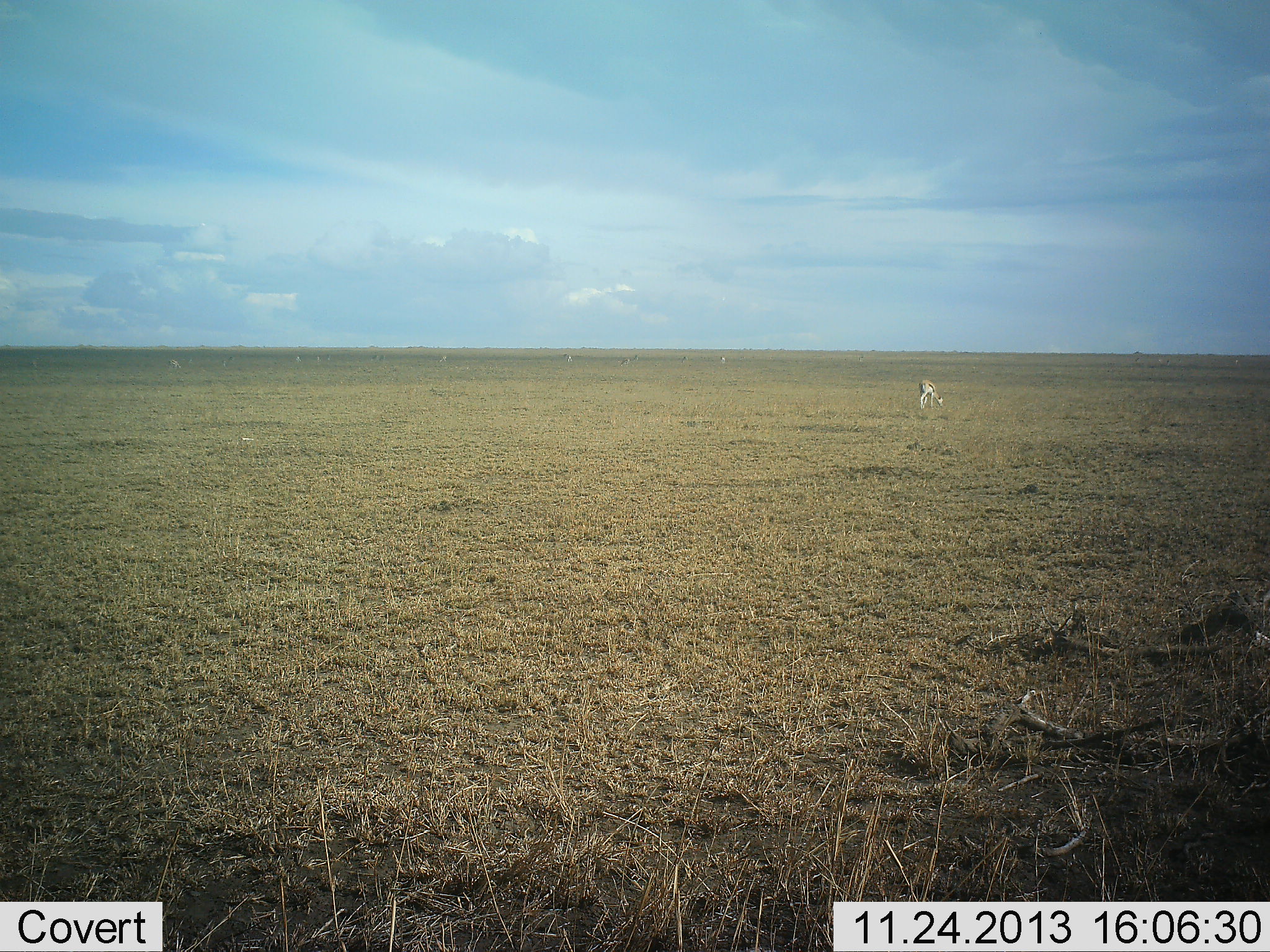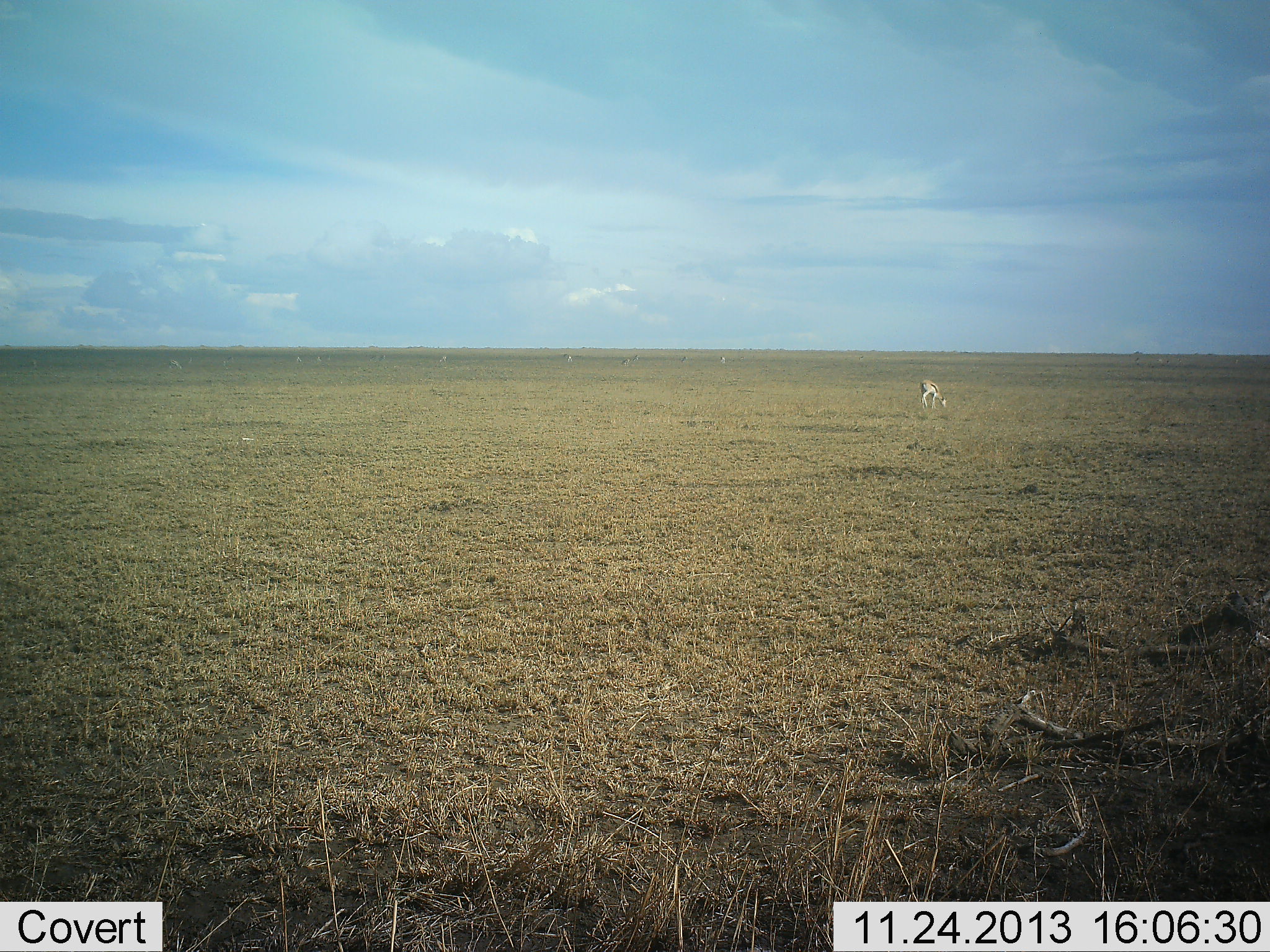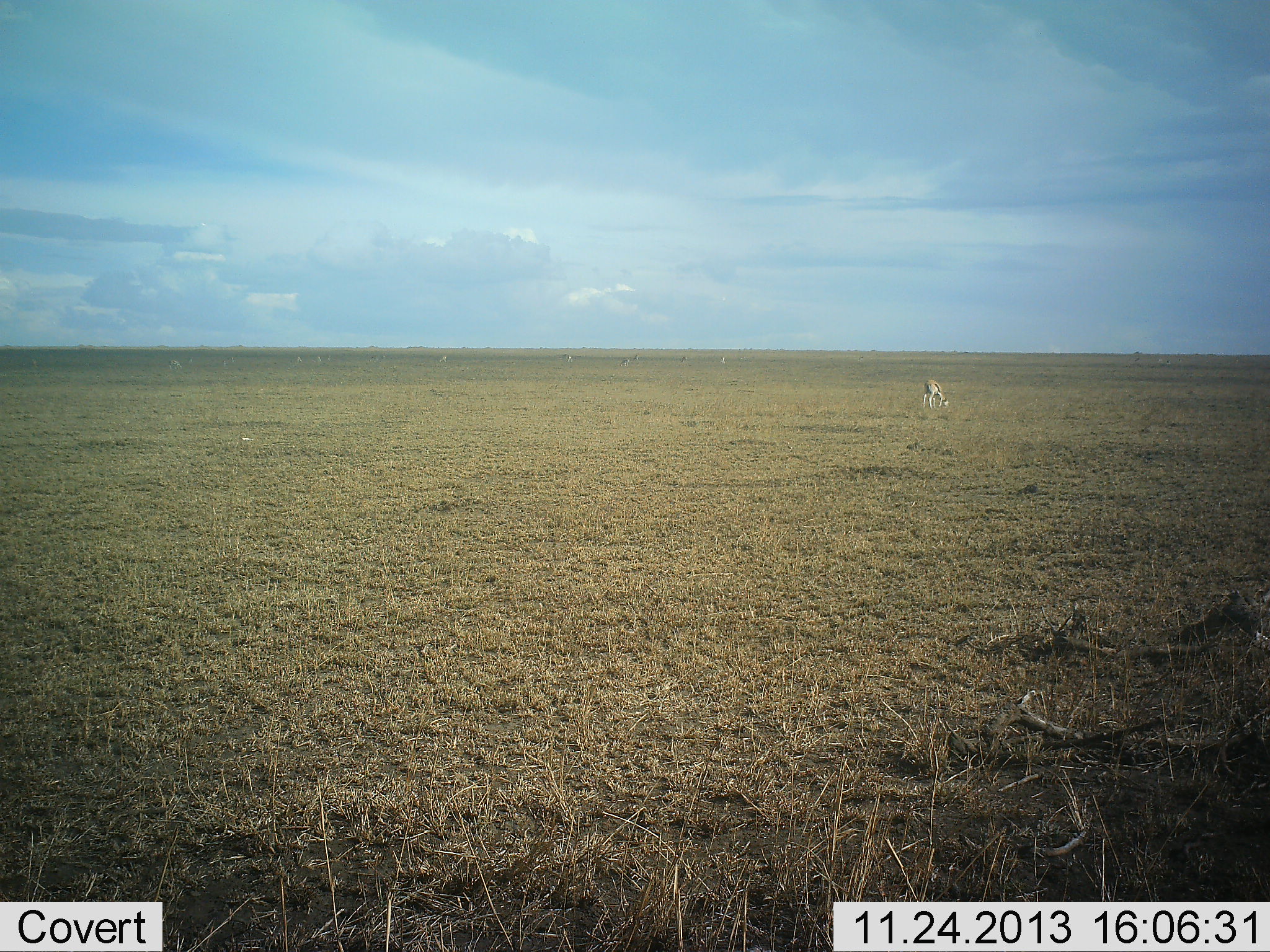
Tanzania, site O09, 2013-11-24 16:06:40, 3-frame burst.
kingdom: Animalia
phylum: Chordata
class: Mammalia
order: Artiodactyla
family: Bovidae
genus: Eudorcas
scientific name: Eudorcas thomsonii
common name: thomson's gazelle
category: gazellethomsons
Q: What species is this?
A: Gazellethomsons (thomson's gazelle) (Eudorcas thomsonii).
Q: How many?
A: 1.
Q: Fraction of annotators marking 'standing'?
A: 40%.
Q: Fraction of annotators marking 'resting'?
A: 0%.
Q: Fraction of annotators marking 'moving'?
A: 20%.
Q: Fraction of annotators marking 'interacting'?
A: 0%.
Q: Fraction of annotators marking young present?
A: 0%.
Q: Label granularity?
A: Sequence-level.